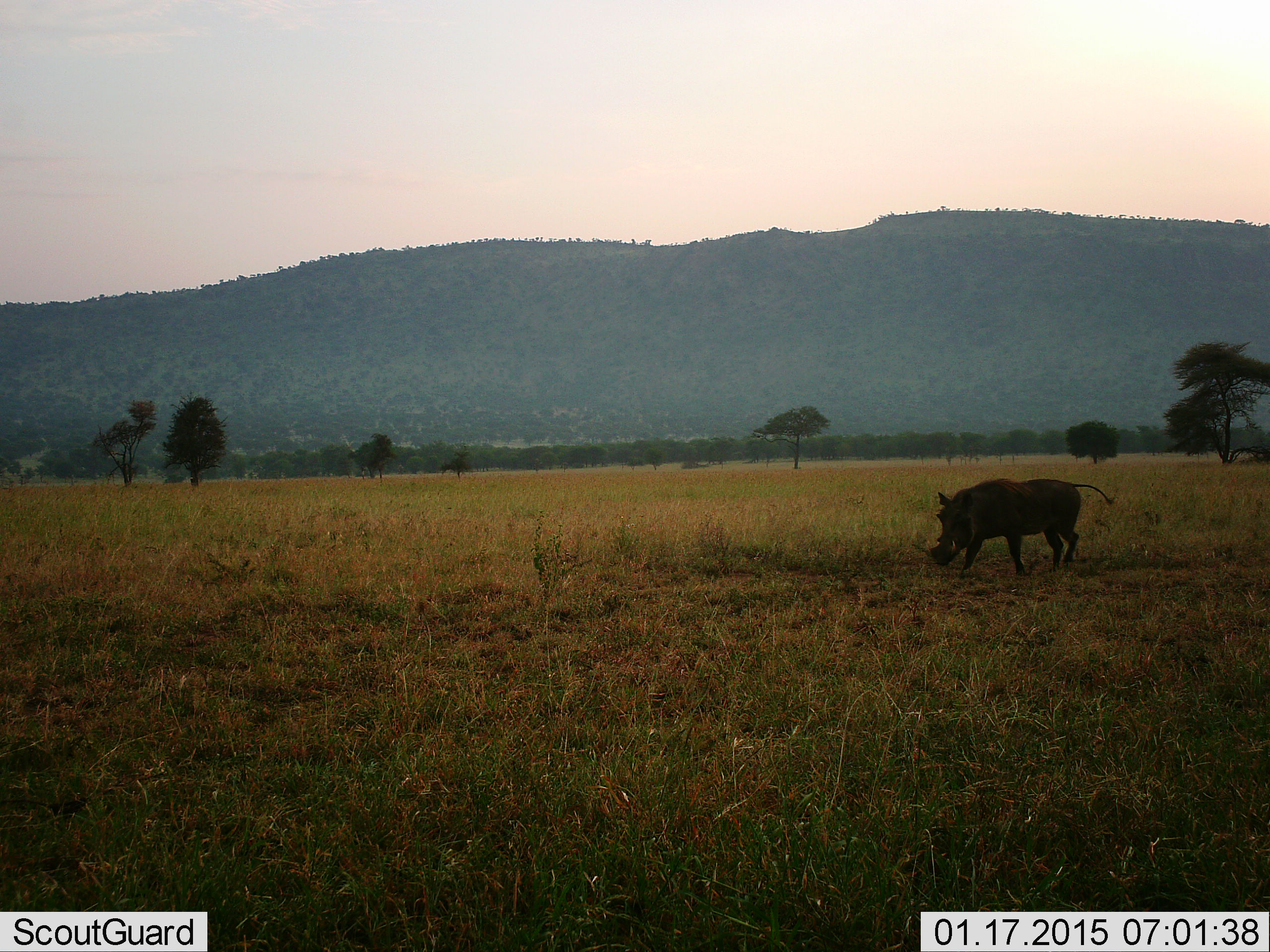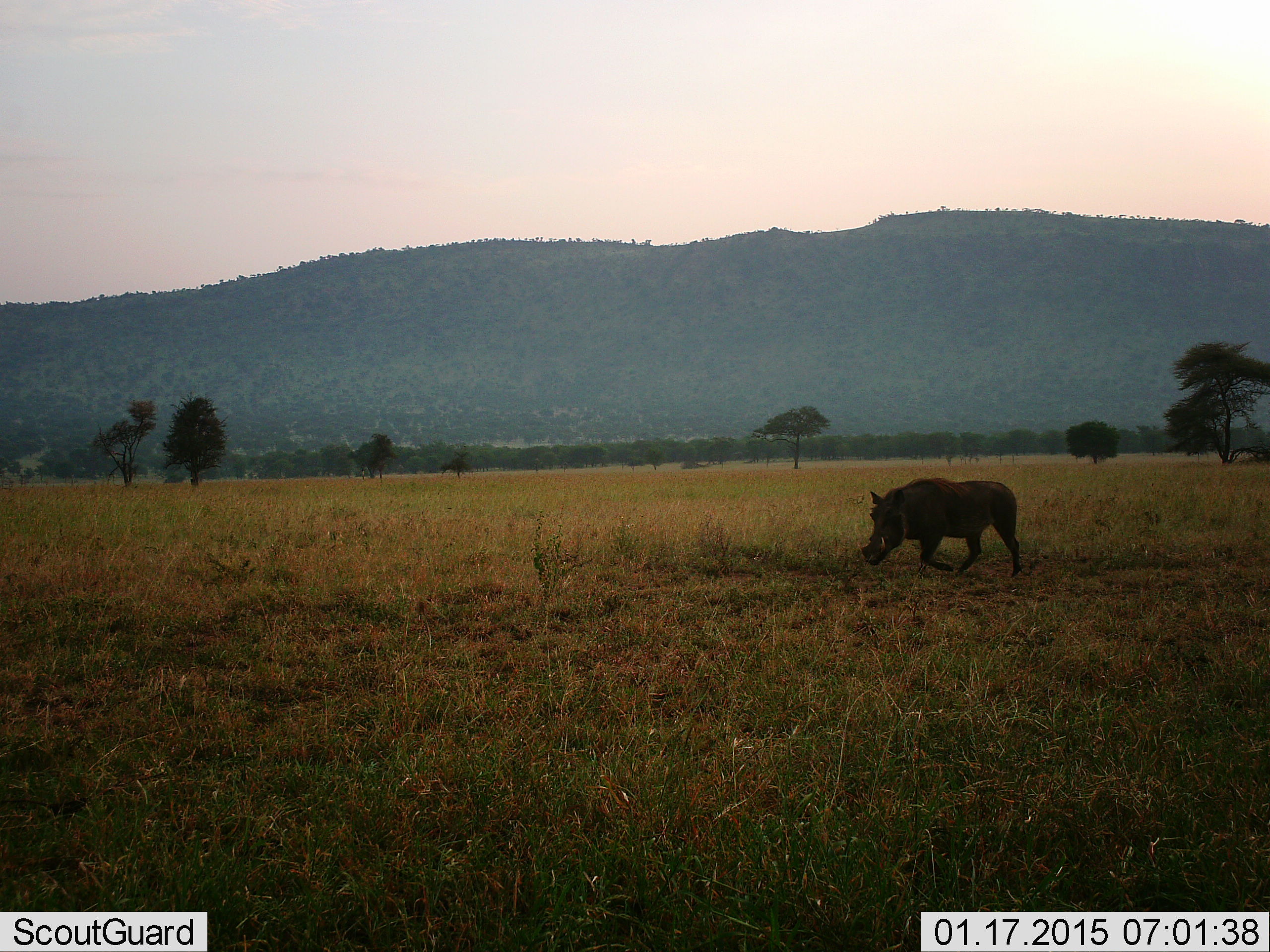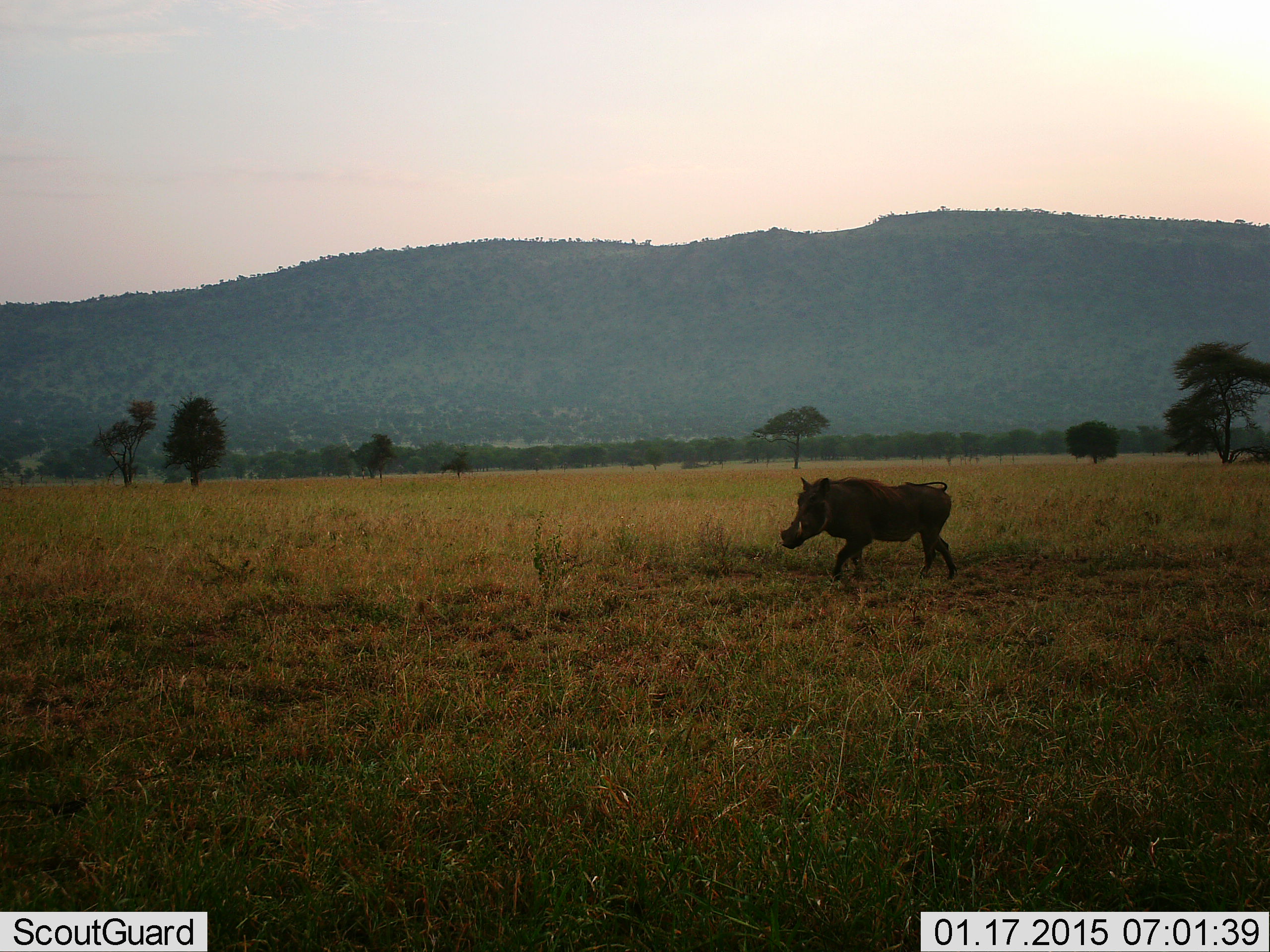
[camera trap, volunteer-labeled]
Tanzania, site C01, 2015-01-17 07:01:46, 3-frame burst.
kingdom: Animalia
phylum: Chordata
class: Mammalia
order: Artiodactyla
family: Suidae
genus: Phacochoerus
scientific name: Phacochoerus africanus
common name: warthog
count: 1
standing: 0%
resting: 0%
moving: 100%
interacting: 0%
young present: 0%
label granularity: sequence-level